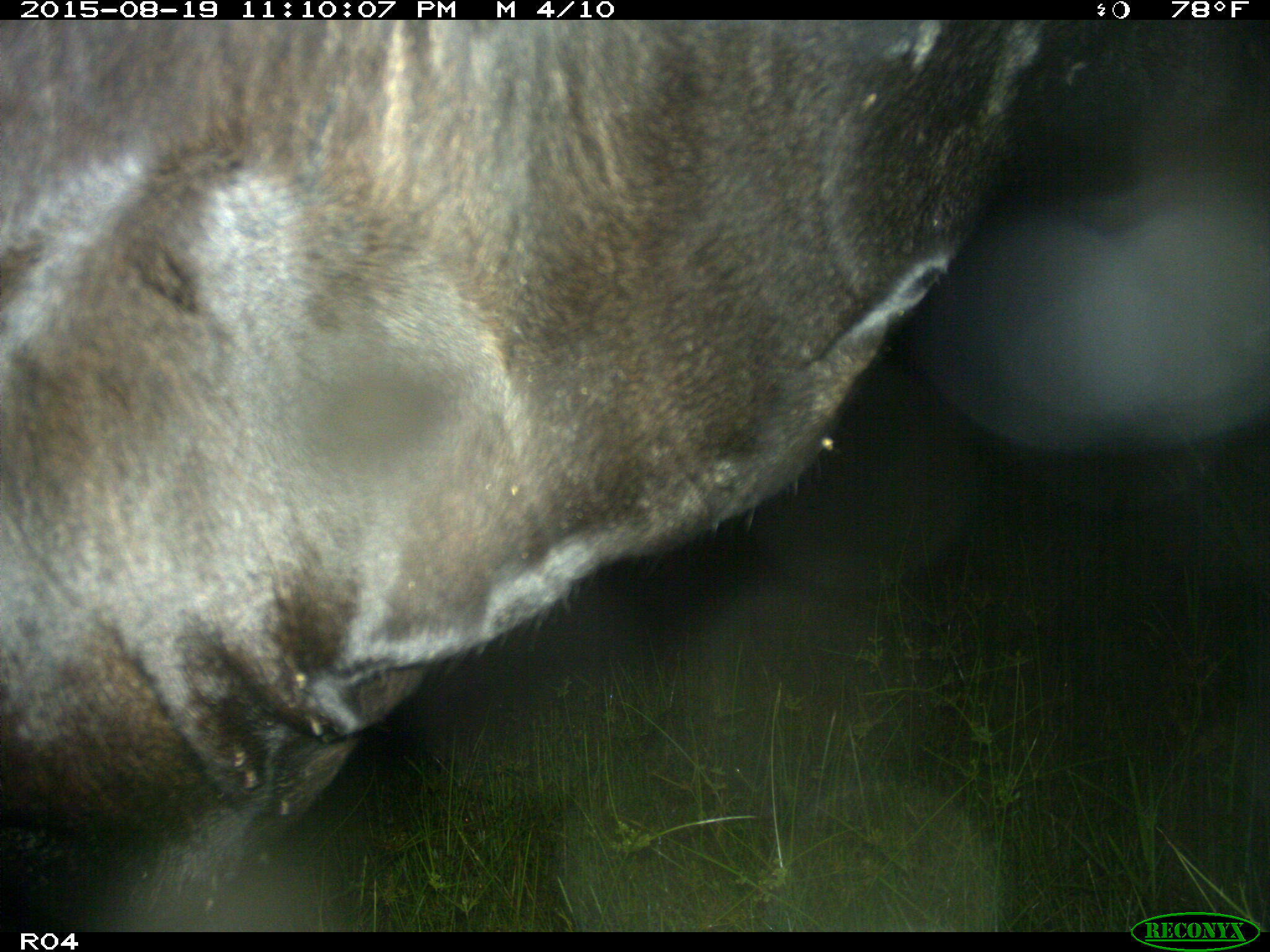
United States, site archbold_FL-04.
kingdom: Animalia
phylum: Chordata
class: Mammalia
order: Artiodactyla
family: Bovidae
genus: Bos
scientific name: Bos taurus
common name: domestic cow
Bos taurus (domestic cow).